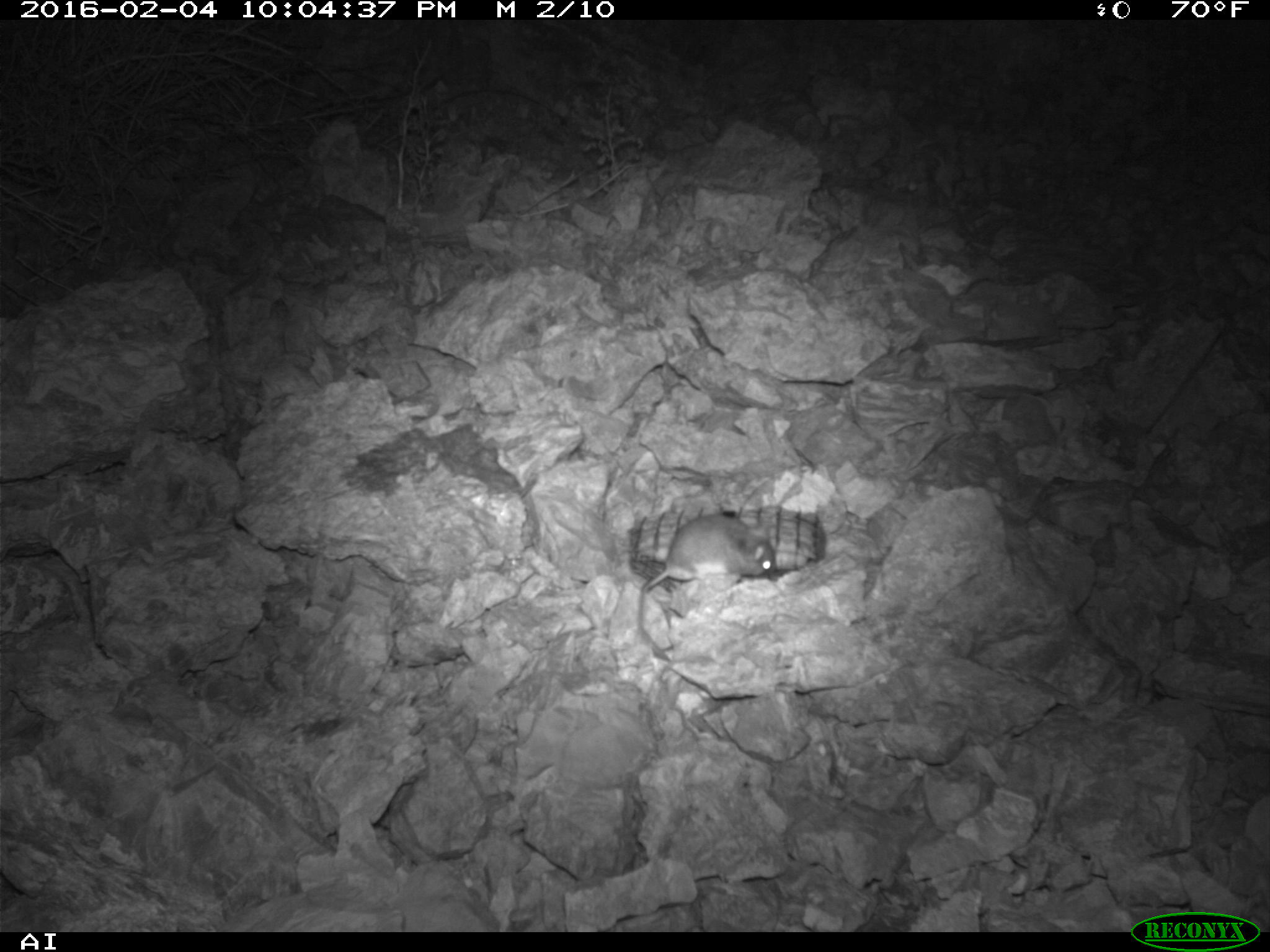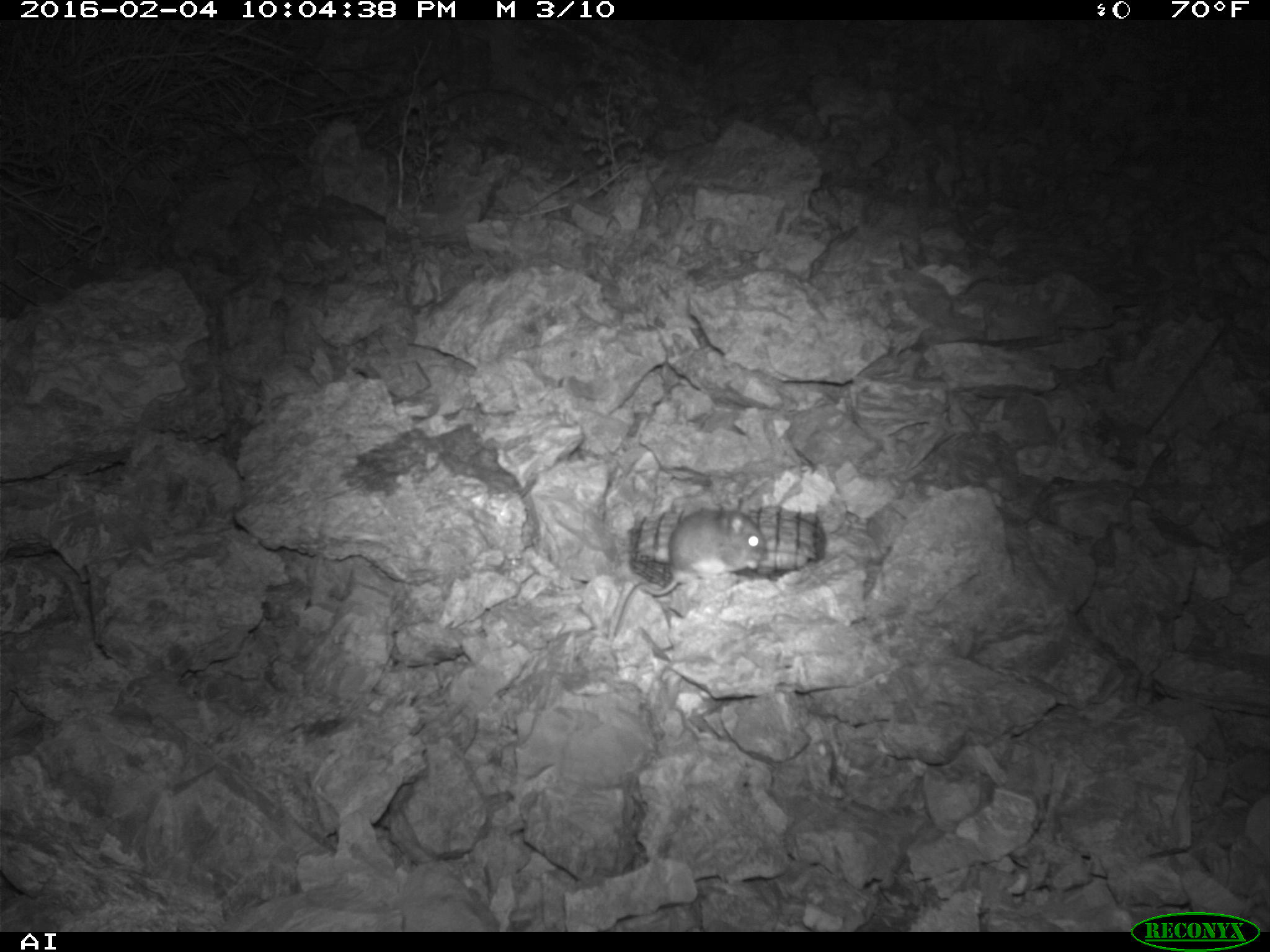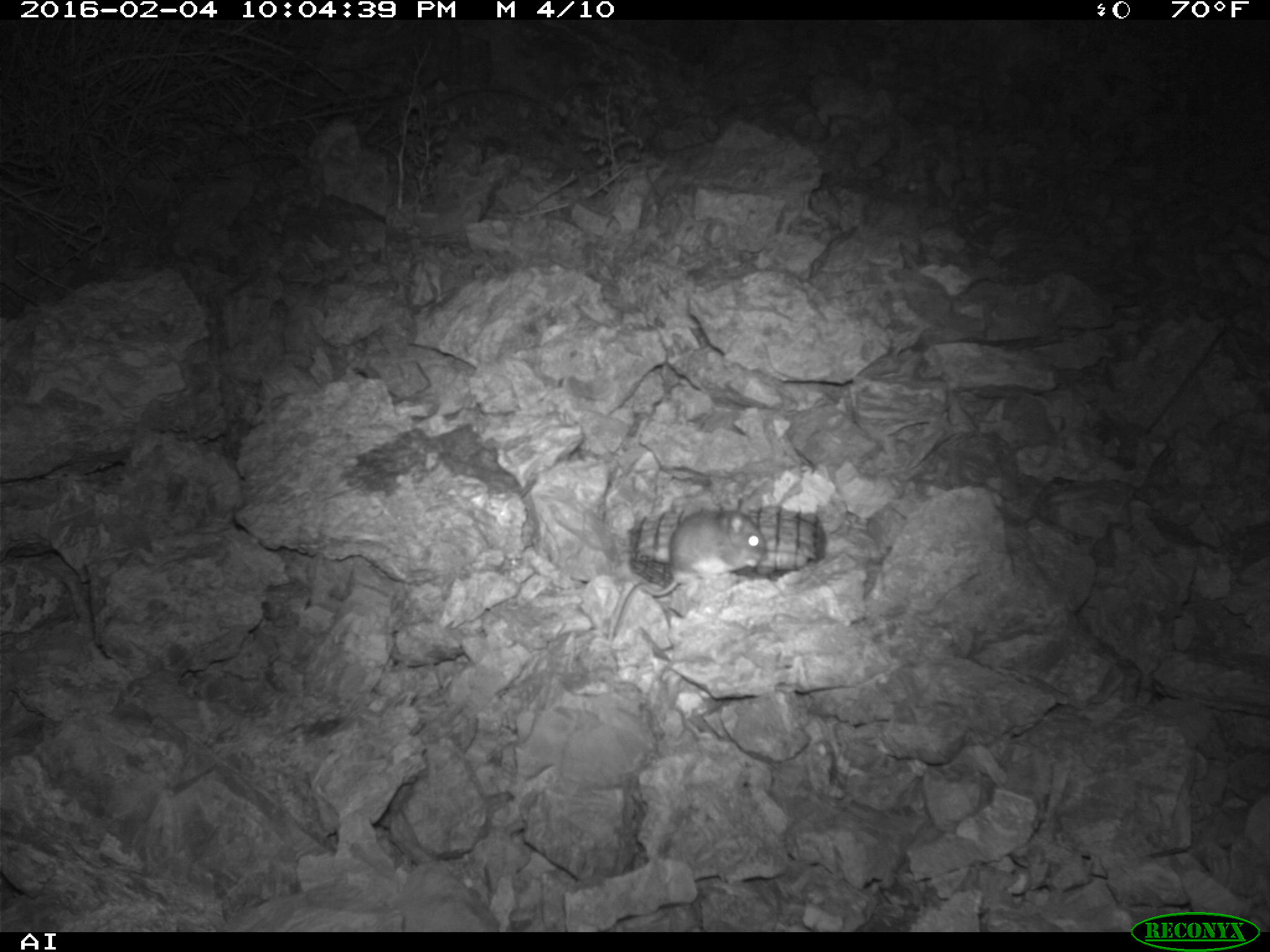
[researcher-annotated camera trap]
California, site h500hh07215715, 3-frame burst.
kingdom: Animalia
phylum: Chordata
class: Mammalia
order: Rodentia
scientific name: Rodentia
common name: rodent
Rodent (Rodentia).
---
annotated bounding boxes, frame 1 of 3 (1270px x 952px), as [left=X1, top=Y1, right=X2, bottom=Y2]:
rodent: [left=637, top=514, right=775, bottom=660]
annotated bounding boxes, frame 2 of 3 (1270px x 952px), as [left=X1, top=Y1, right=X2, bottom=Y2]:
rodent: [left=613, top=498, right=765, bottom=636]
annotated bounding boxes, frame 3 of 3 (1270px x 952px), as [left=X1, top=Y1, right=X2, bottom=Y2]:
rodent: [left=611, top=503, right=765, bottom=637]